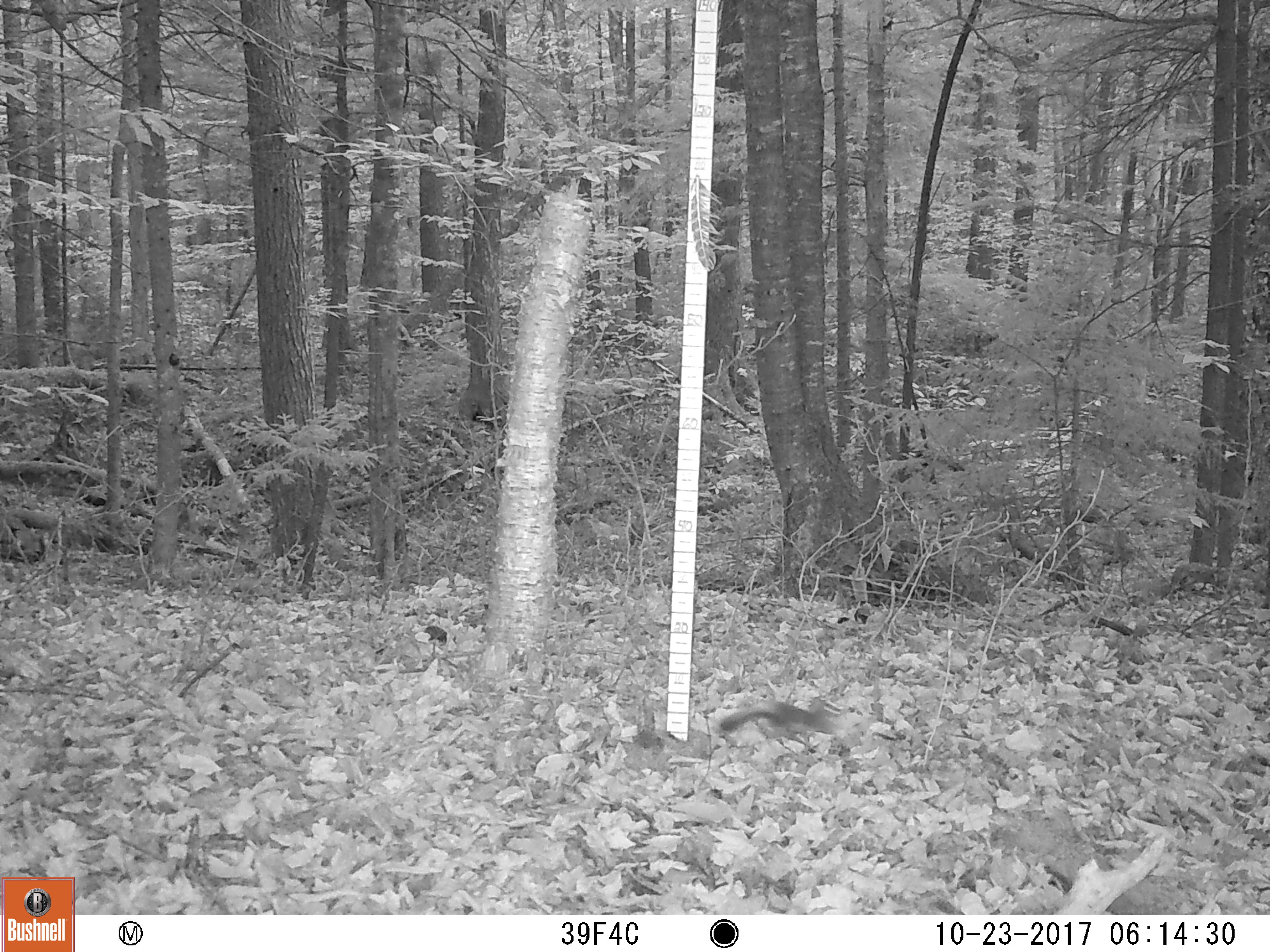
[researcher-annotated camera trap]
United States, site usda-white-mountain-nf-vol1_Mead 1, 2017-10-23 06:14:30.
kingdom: Animalia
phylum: Chordata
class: Mammalia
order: Rodentia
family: Sciuridae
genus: Tamiasciurus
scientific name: Tamiasciurus hudsonicus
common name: red squirrel